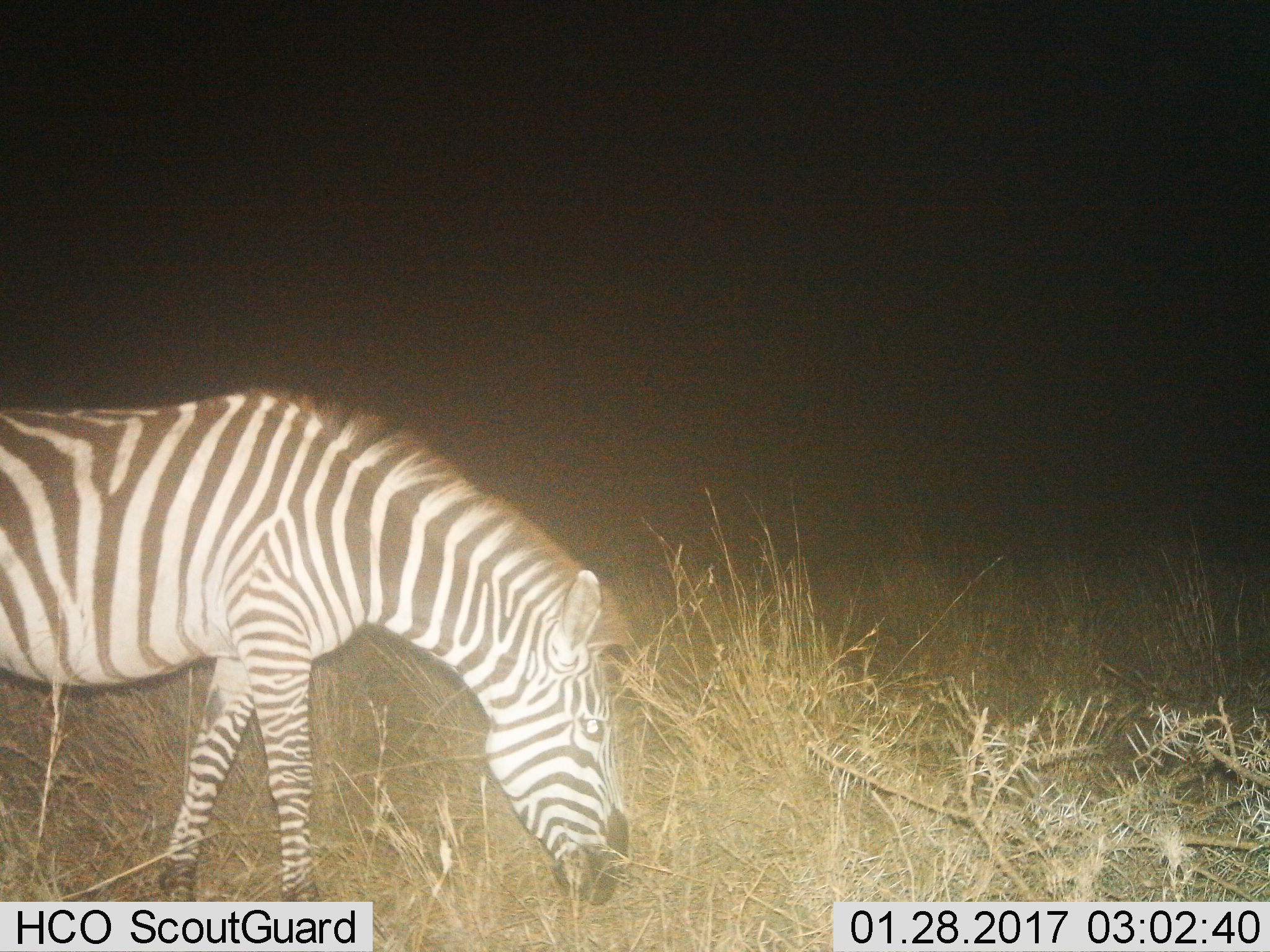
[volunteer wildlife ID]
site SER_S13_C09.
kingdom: Animalia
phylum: Chordata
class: Mammalia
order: Perissodactyla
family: Equidae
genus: Equus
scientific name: Equus quagga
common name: plains zebra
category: zebraplains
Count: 1.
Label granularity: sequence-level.